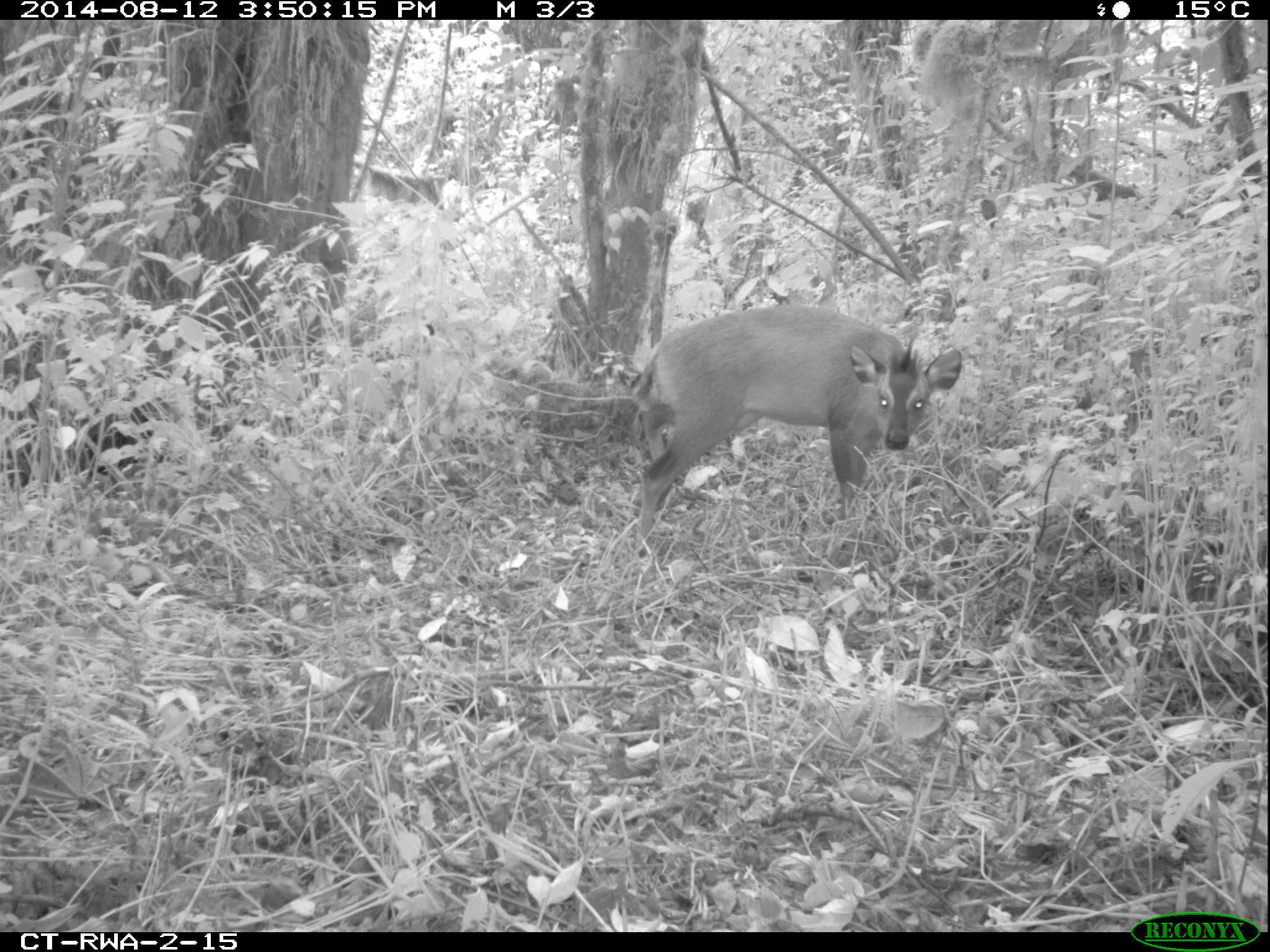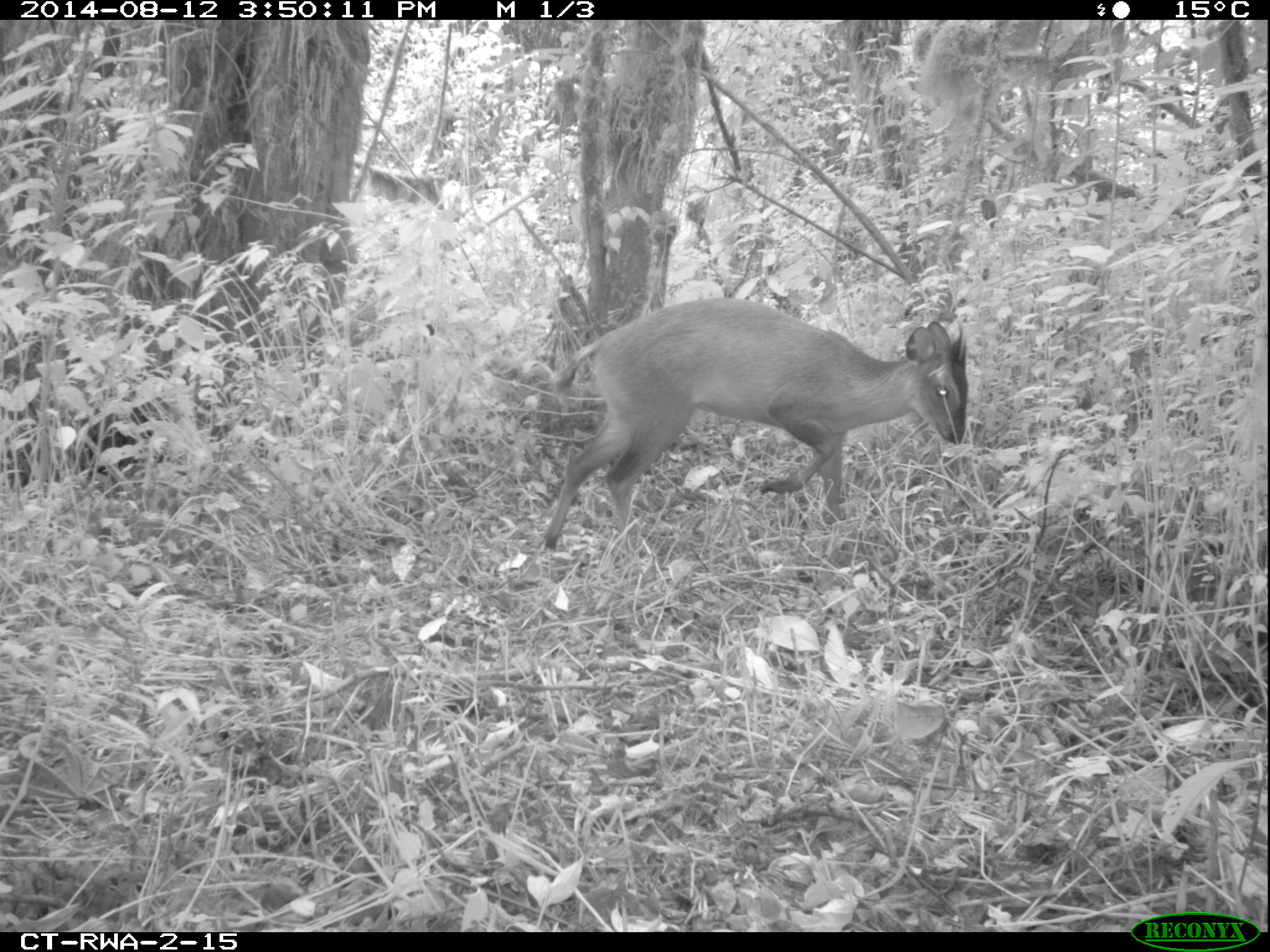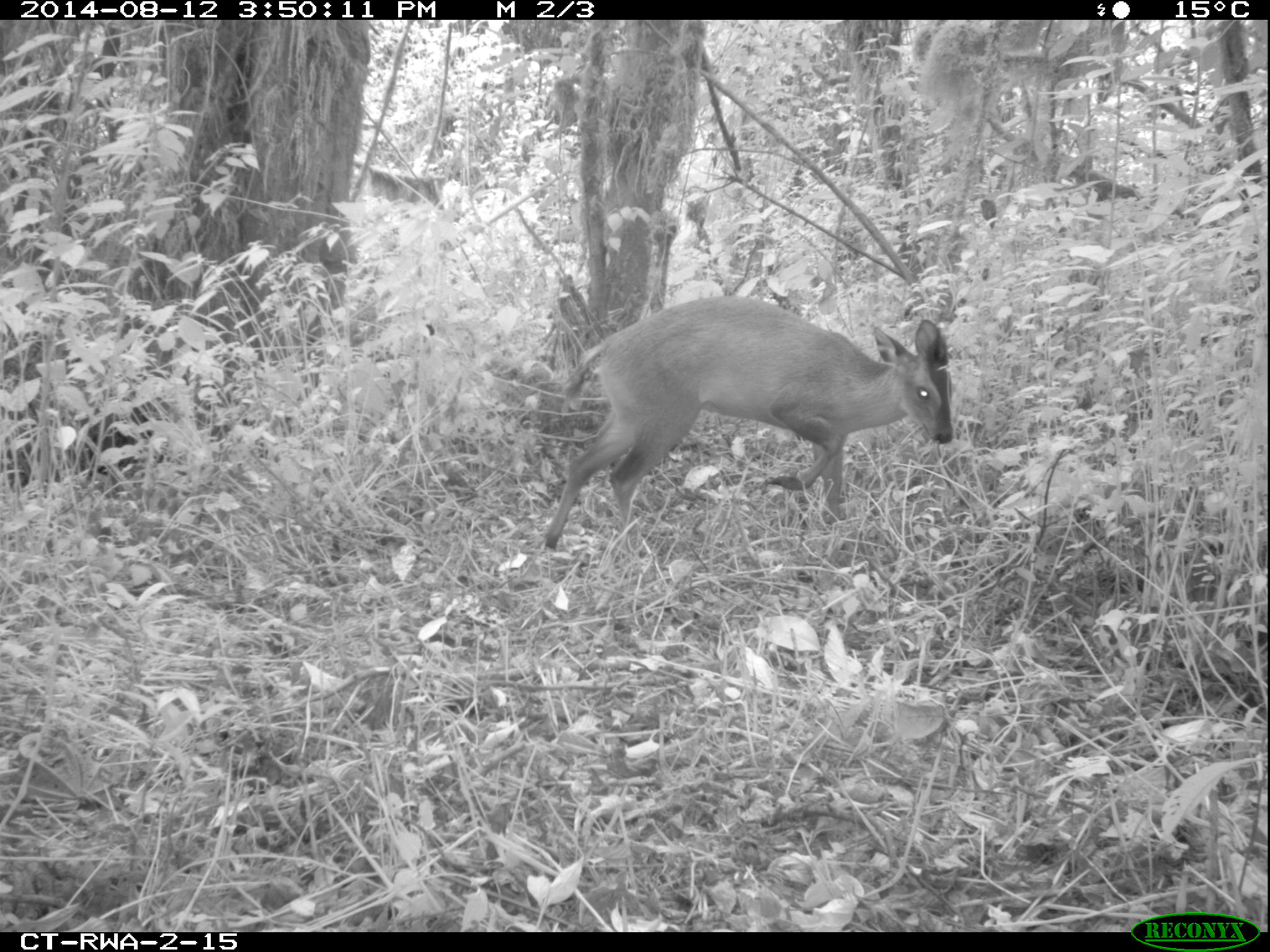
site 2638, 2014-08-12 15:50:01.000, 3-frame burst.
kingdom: Animalia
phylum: Chordata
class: Mammalia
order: Artiodactyla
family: Bovidae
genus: Cephalophus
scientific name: Cephalophus nigrifrons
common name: black-fronted duiker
Cephalophus nigrifrons (black-fronted duiker), count 1.